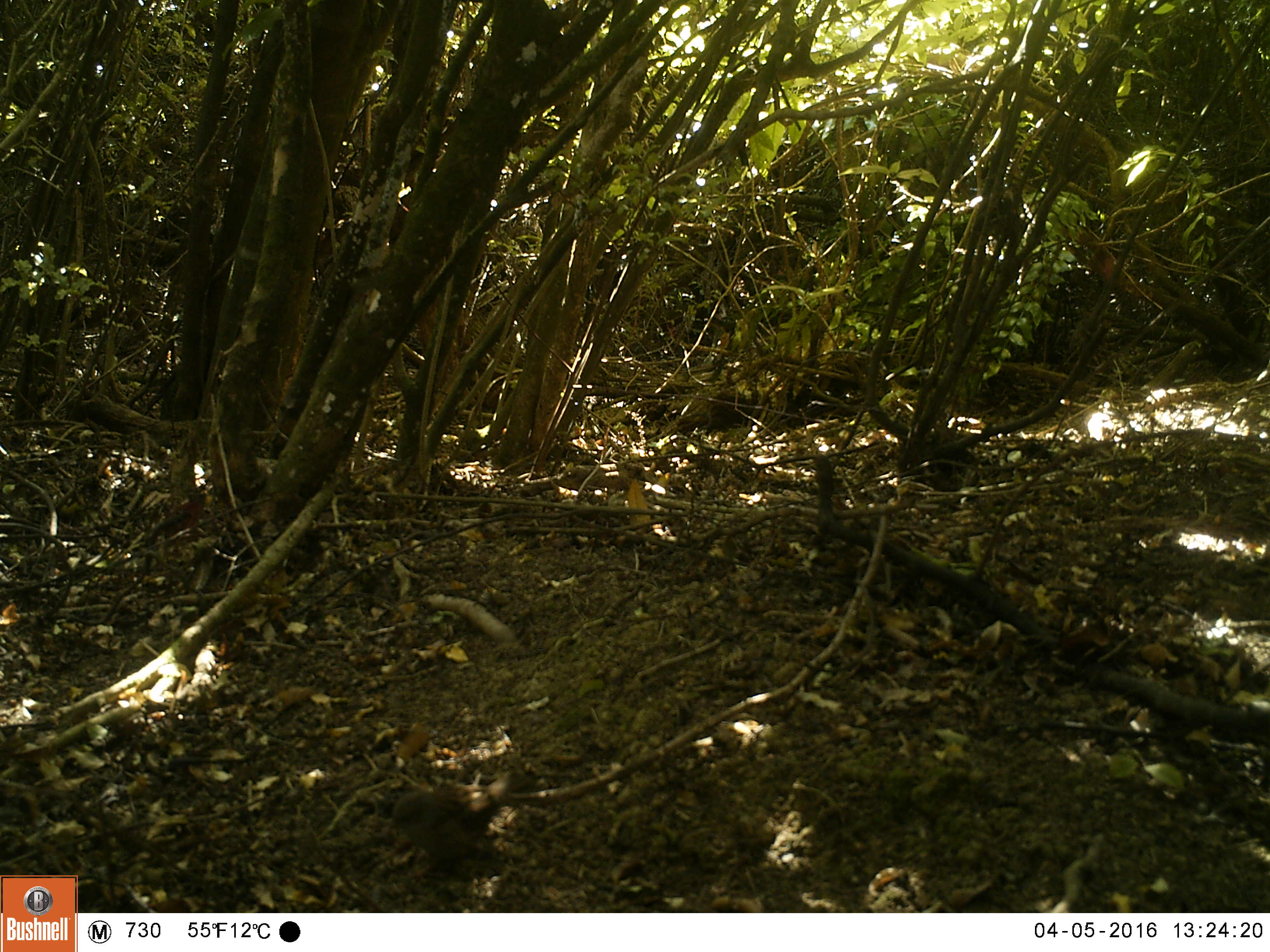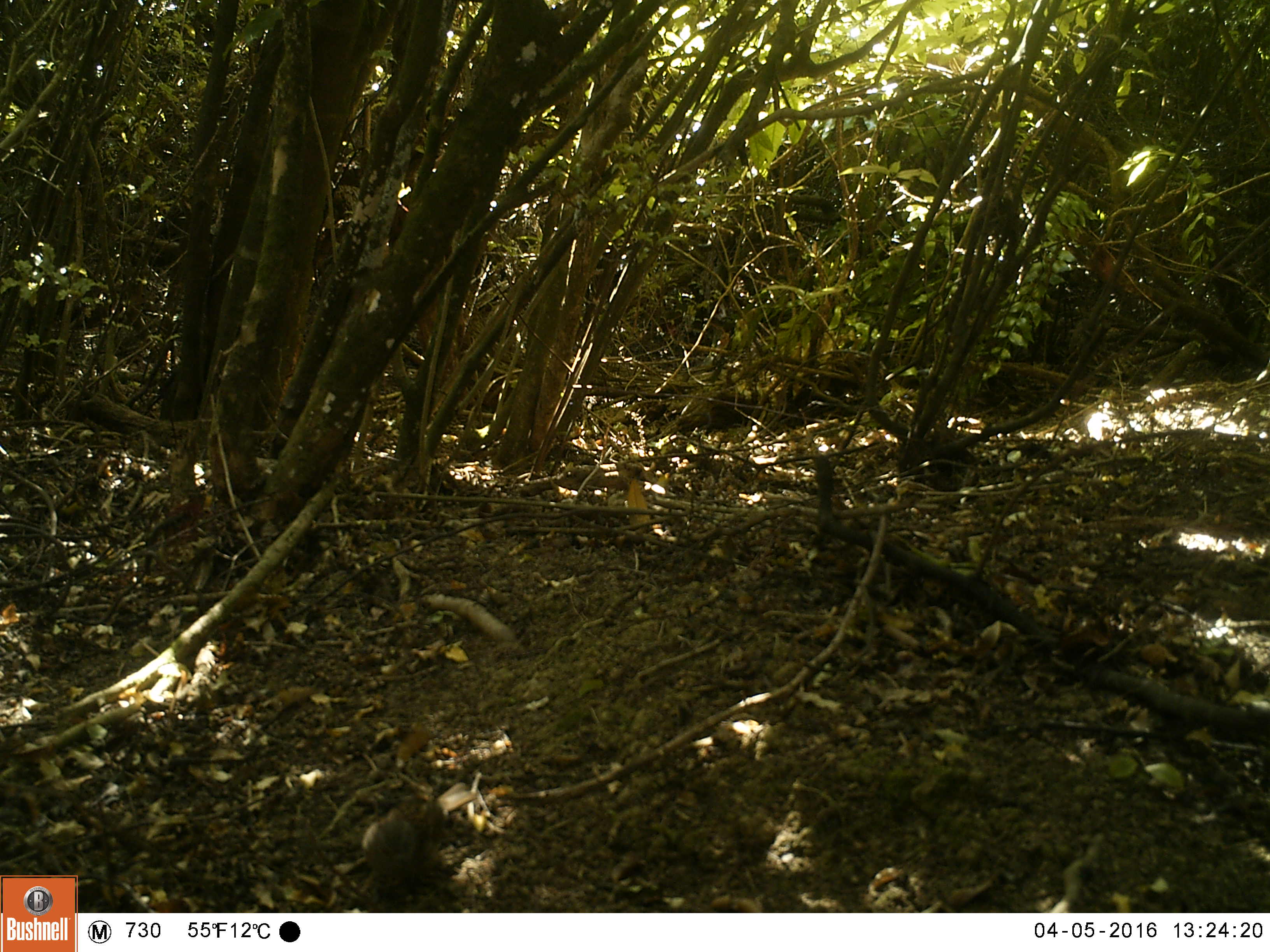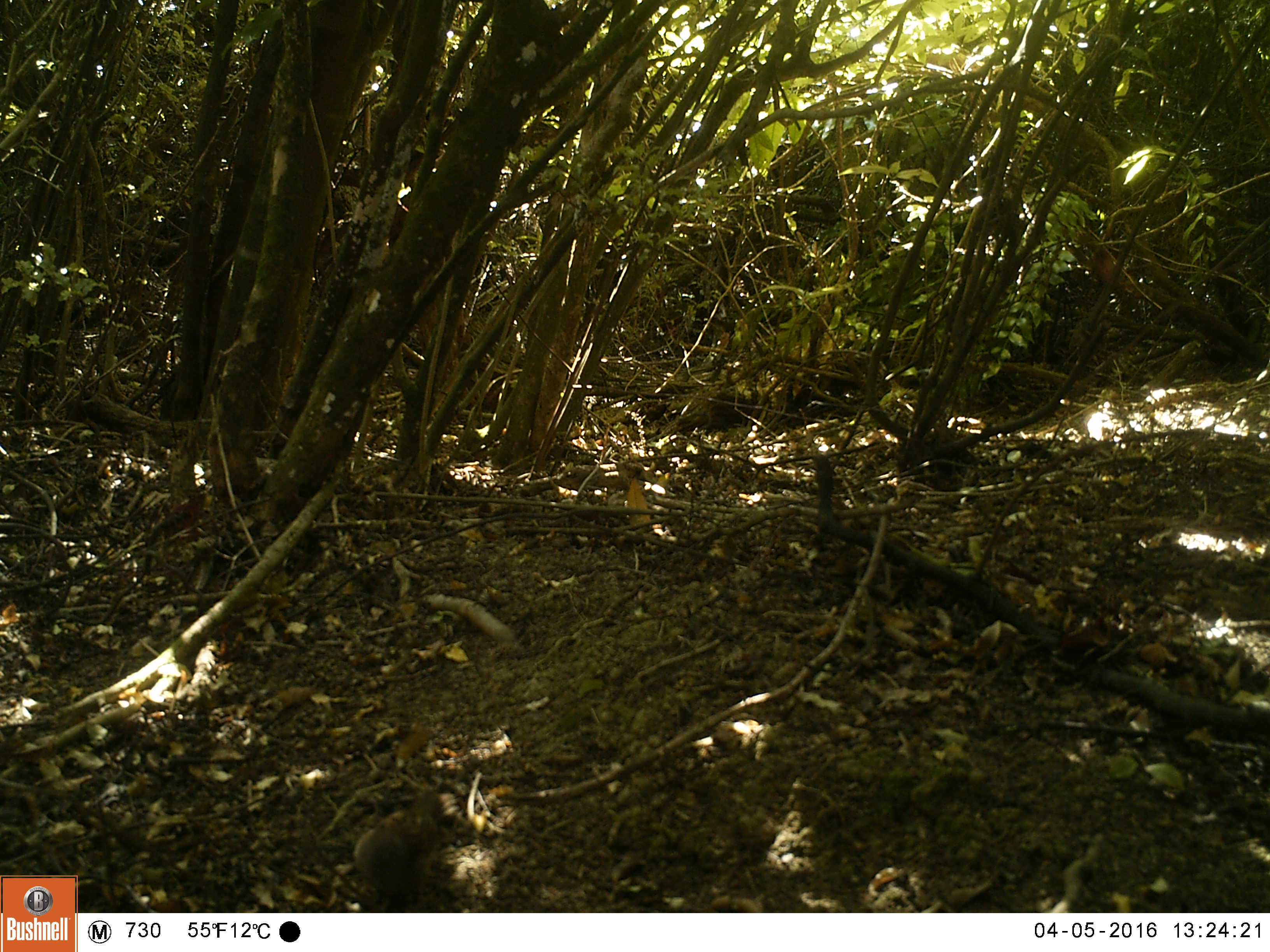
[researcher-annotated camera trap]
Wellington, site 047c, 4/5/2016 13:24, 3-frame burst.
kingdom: Animalia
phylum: Chordata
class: Aves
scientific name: Aves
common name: bird